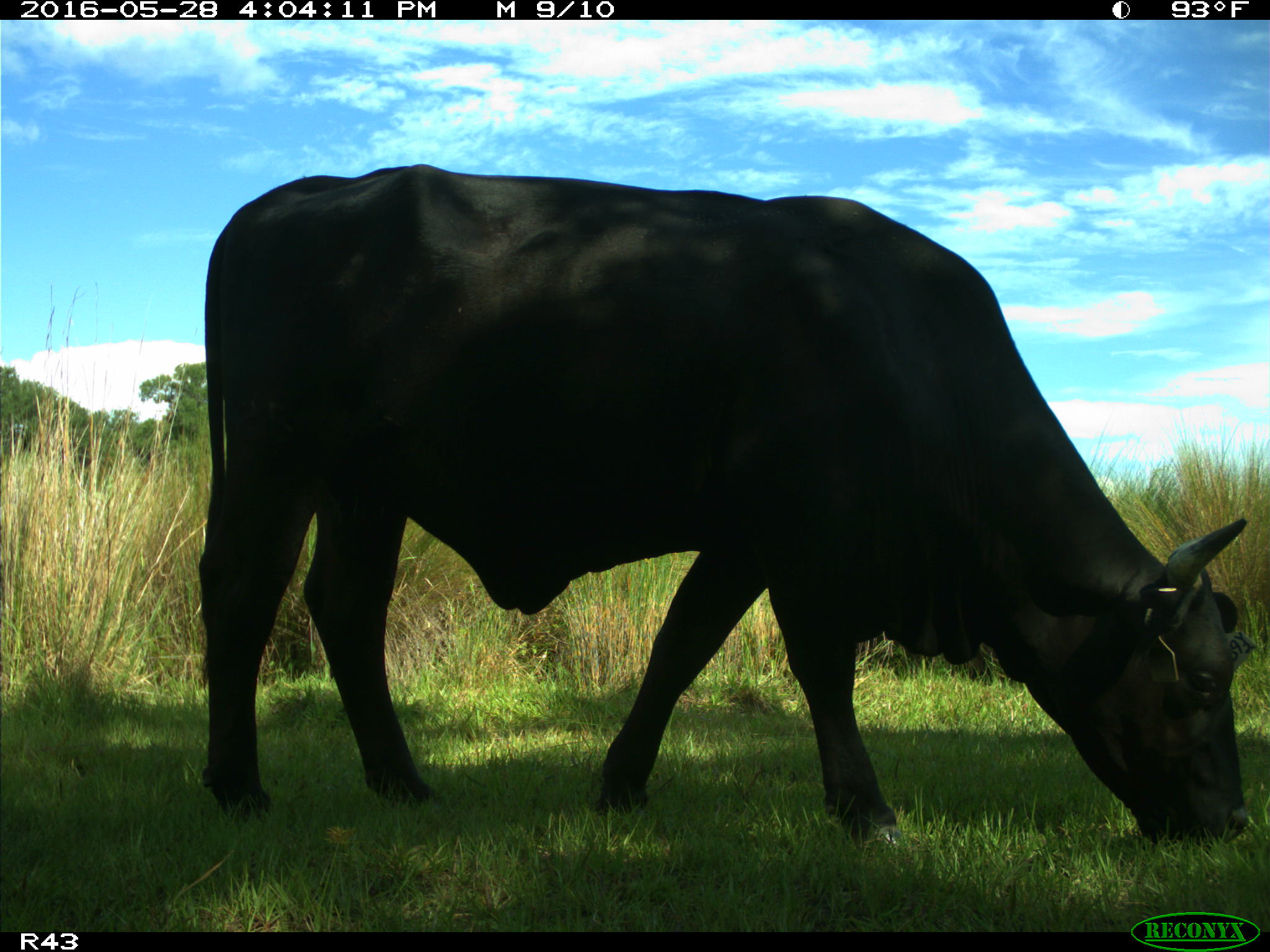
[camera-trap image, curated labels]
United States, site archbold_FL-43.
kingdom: Animalia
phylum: Chordata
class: Mammalia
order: Artiodactyla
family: Bovidae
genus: Bos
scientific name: Bos taurus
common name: domestic cow